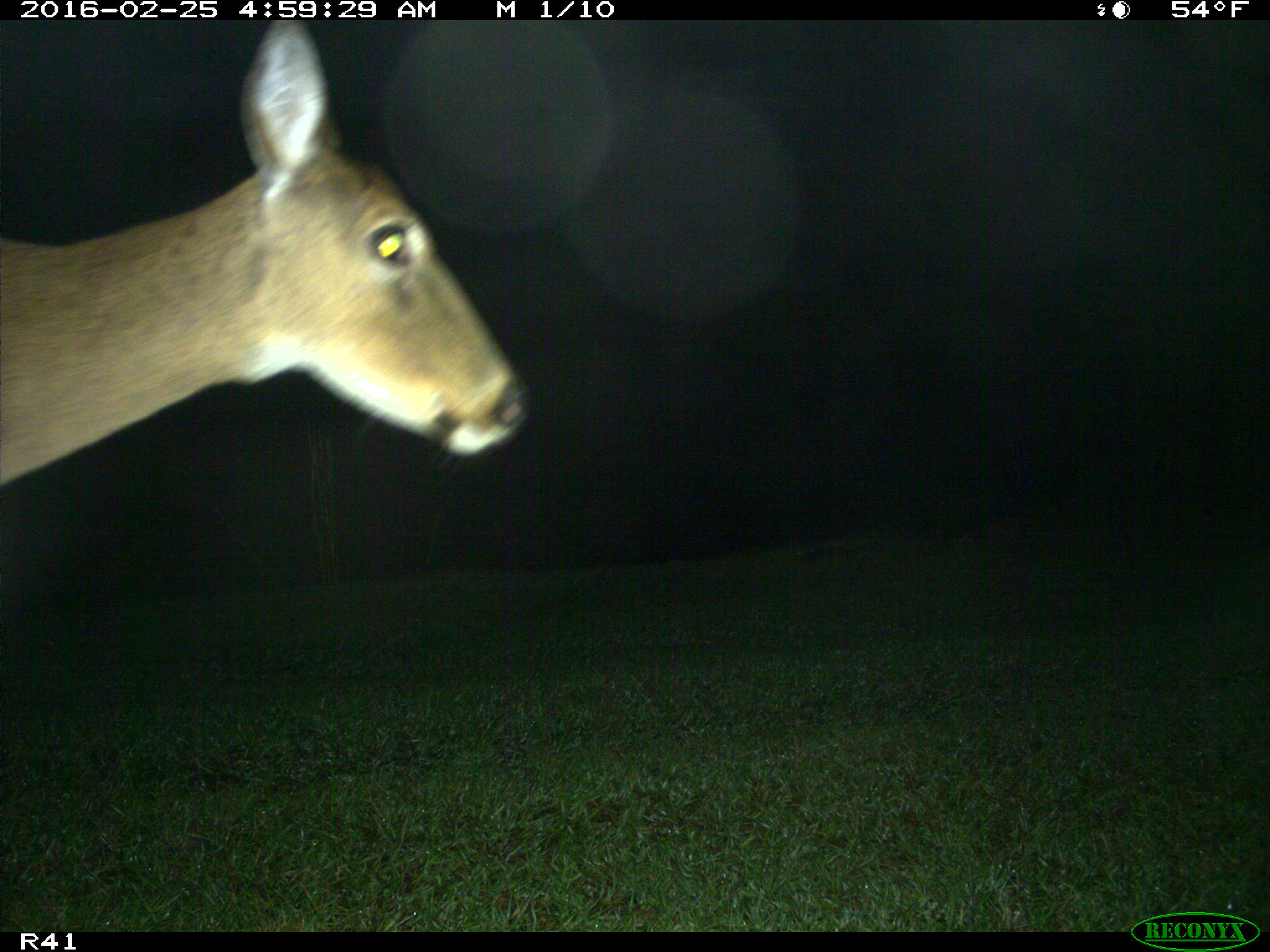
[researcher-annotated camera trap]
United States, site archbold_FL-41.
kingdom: Animalia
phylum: Chordata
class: Mammalia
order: Artiodactyla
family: Cervidae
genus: Odocoileus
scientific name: Odocoileus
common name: deer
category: unidentified deer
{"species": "unidentified deer (deer) (Odocoileus)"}